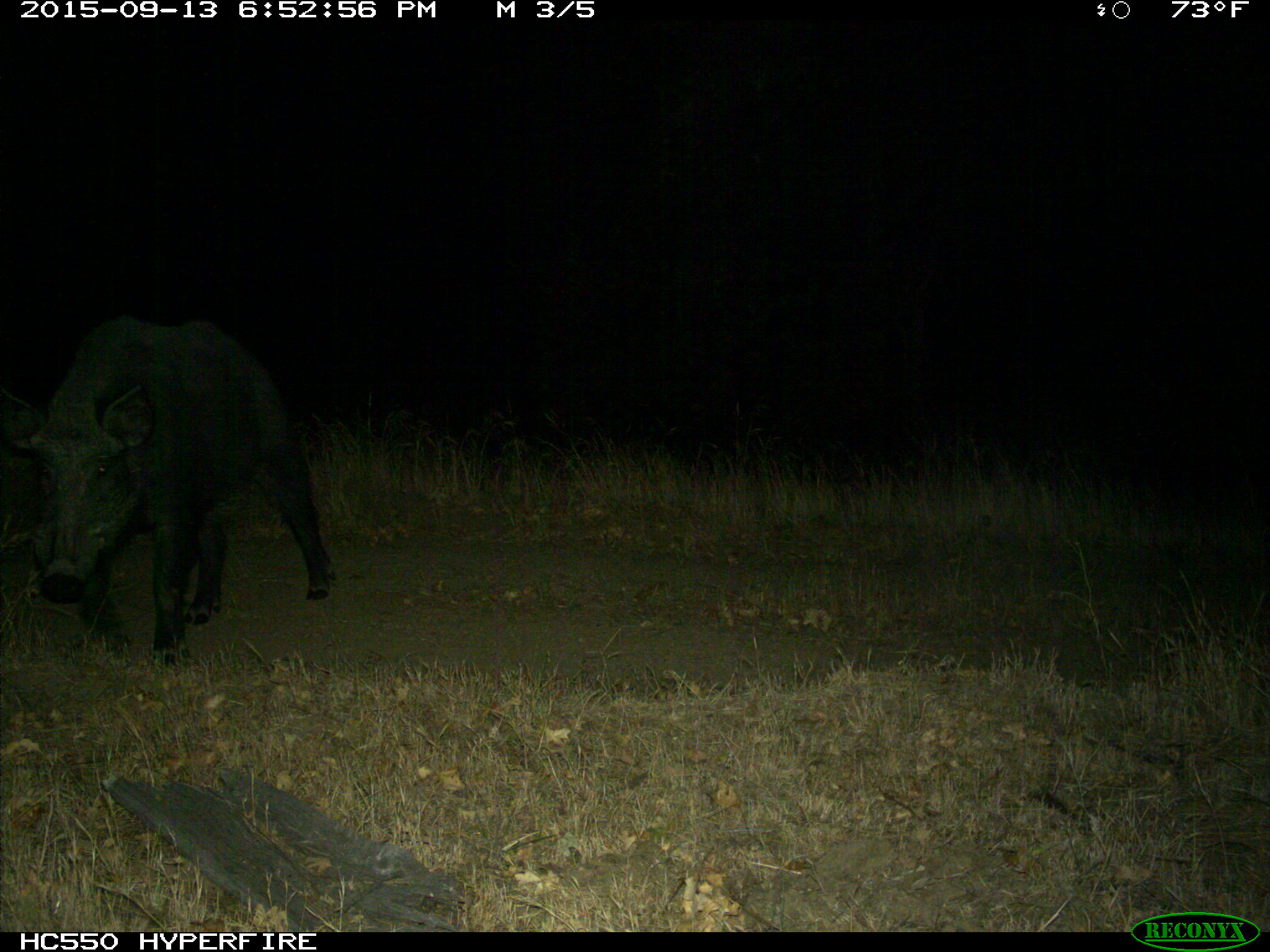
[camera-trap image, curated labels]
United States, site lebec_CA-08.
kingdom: Animalia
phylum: Chordata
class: Mammalia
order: Artiodactyla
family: Suidae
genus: Sus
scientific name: Sus scrofa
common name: wild boar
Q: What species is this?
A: Sus scrofa (wild boar).